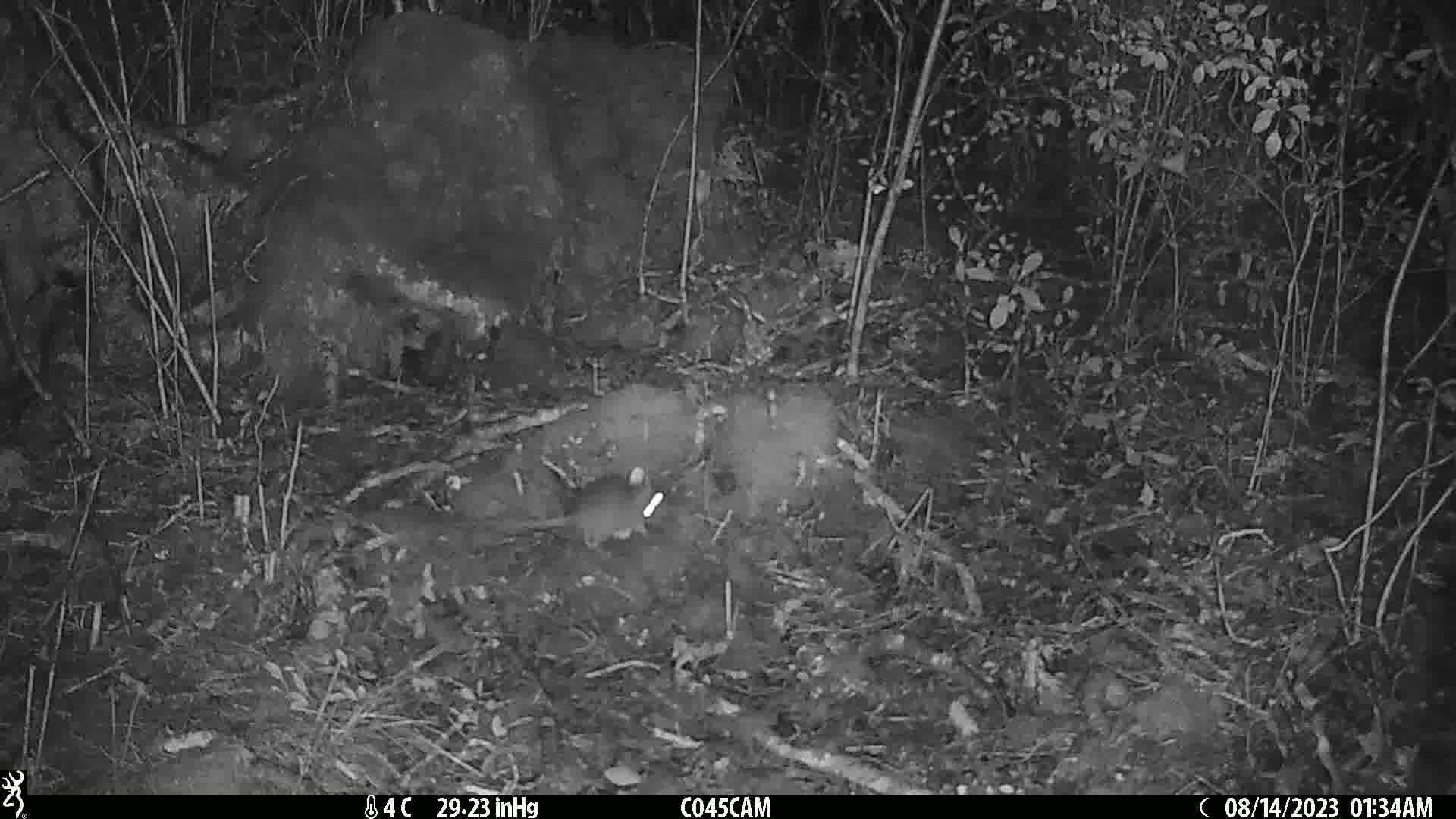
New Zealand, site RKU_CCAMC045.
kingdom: Animalia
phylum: Chordata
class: Mammalia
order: Rodentia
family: Muridae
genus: Rattus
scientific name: Rattus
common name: rat